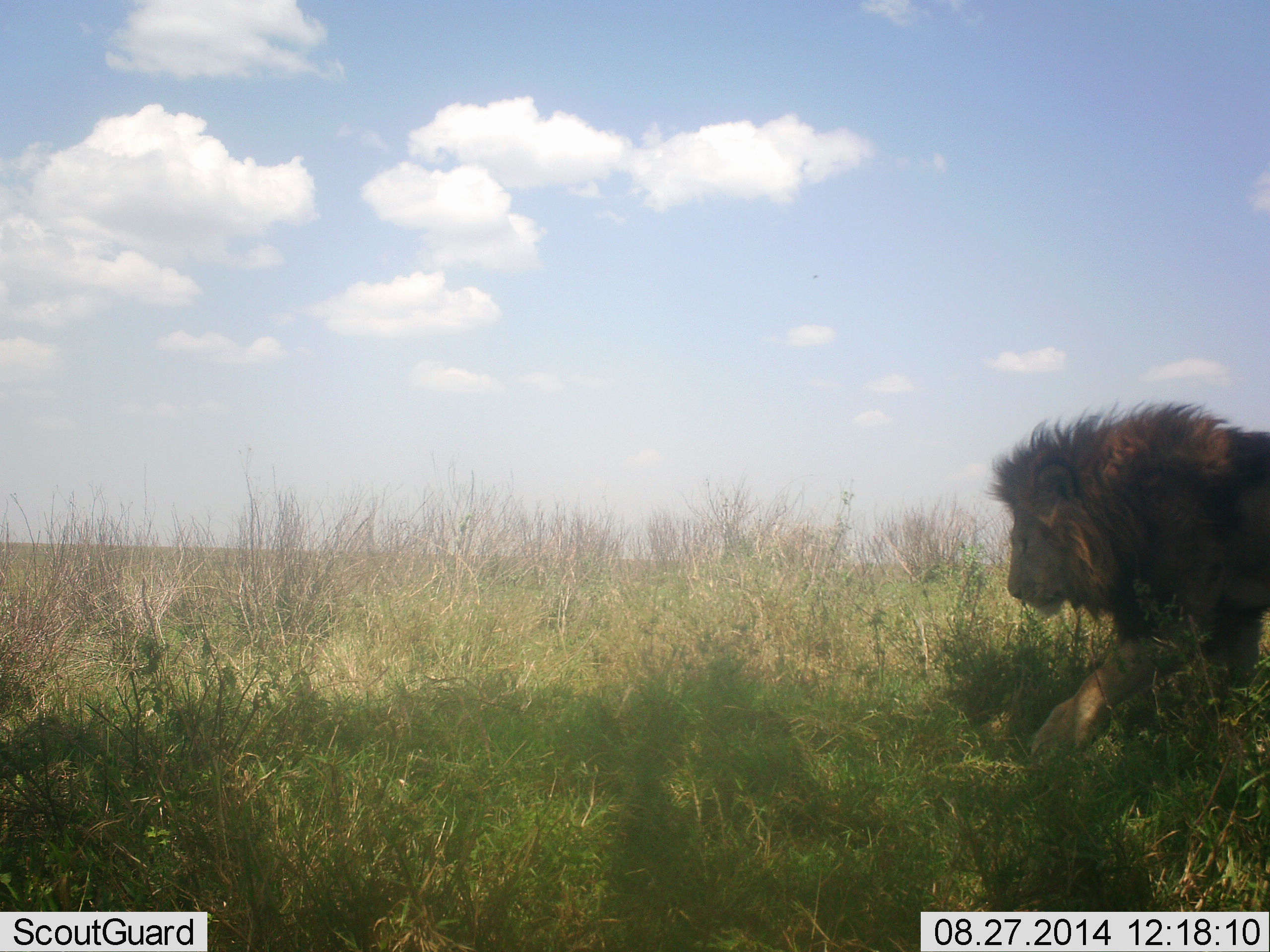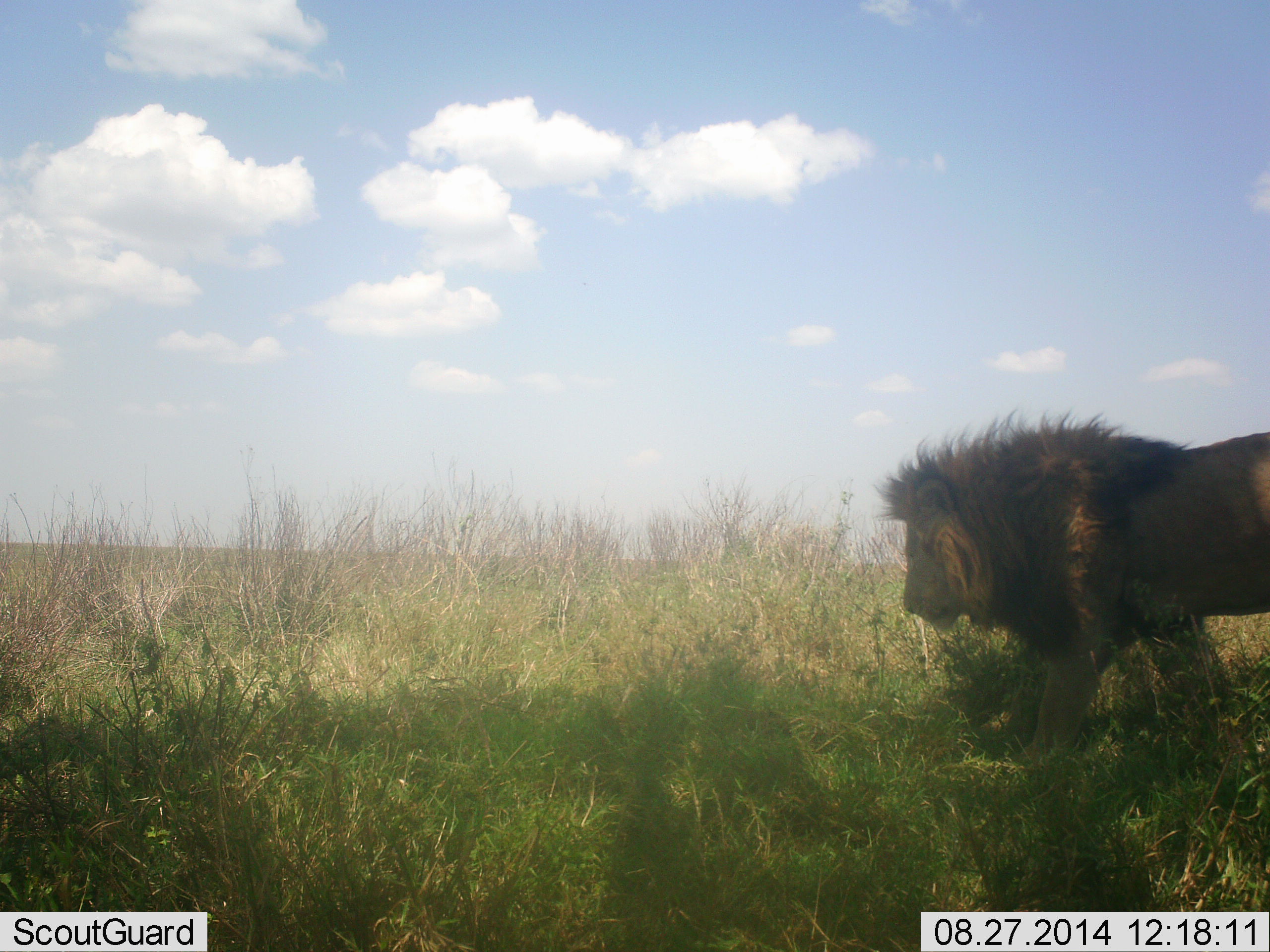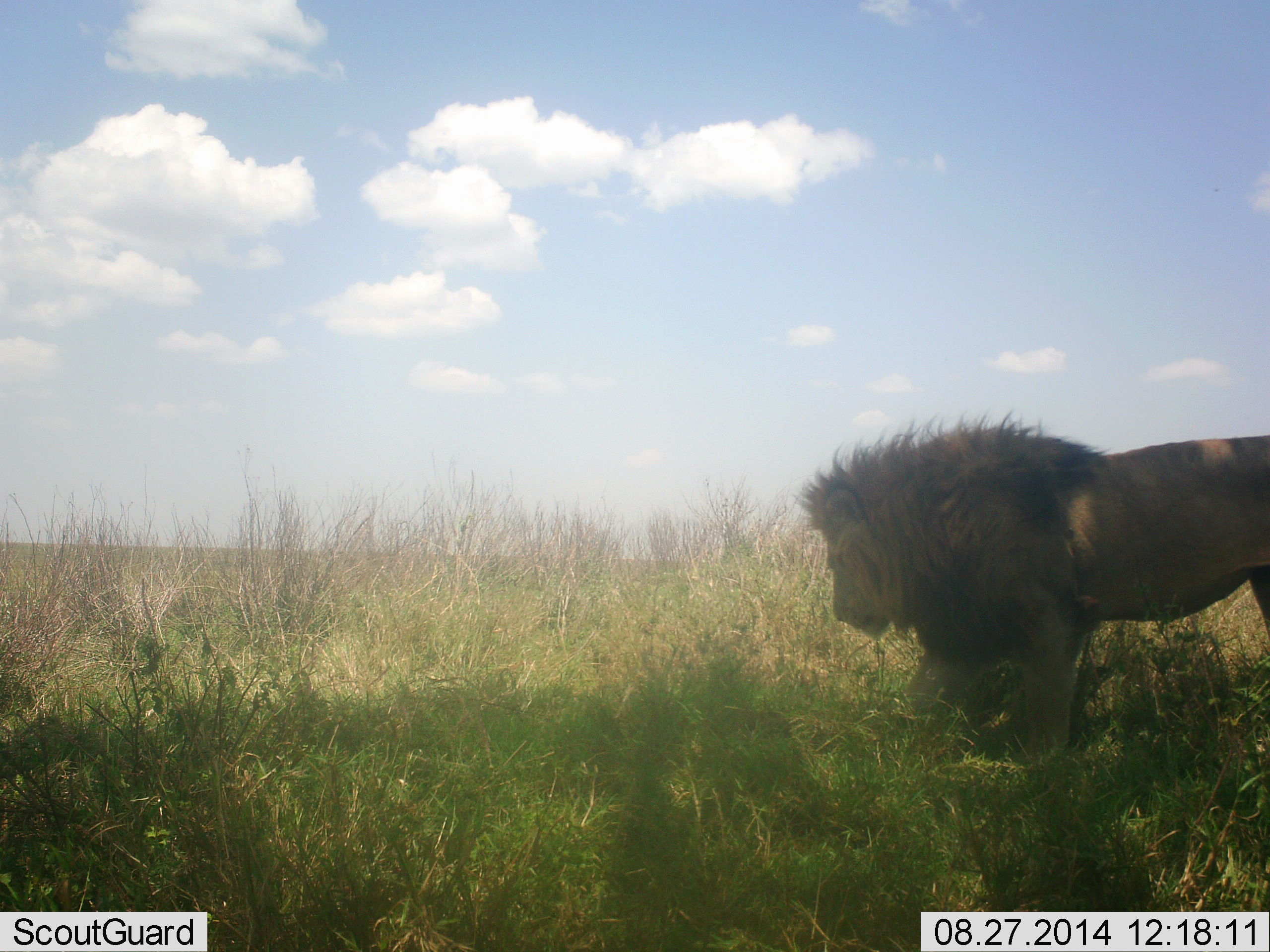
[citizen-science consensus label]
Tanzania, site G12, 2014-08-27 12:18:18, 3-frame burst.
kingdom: Animalia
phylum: Chordata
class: Mammalia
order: Carnivora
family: Felidae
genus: Panthera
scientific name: Panthera leo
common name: lion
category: lionmale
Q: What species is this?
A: Lionmale (lion) (Panthera leo).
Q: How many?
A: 1.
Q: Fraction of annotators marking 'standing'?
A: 0%.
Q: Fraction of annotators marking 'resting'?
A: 0%.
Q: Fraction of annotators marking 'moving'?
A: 100%.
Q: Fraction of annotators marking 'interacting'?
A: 0%.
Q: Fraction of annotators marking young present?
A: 0%.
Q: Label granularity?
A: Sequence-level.